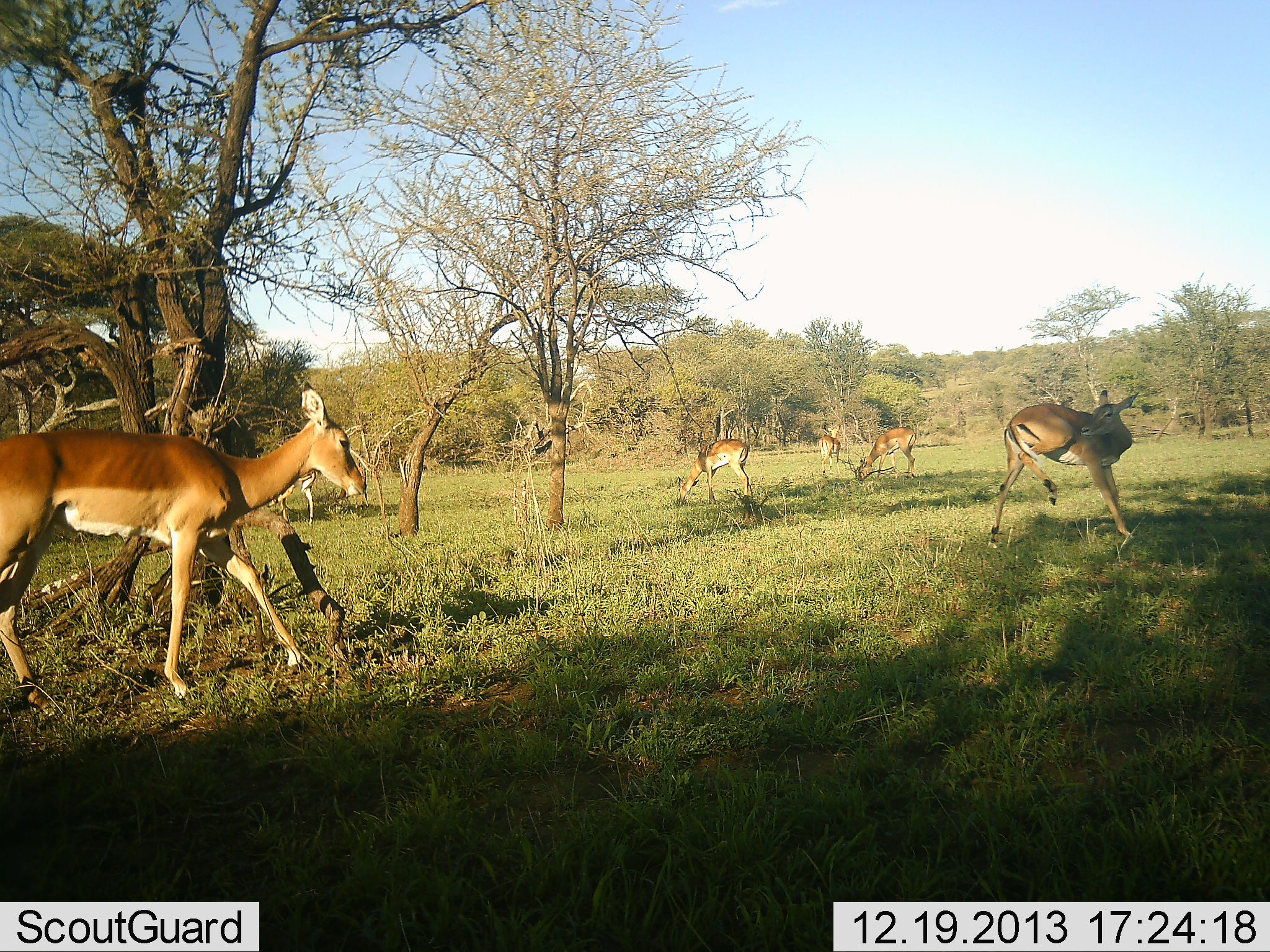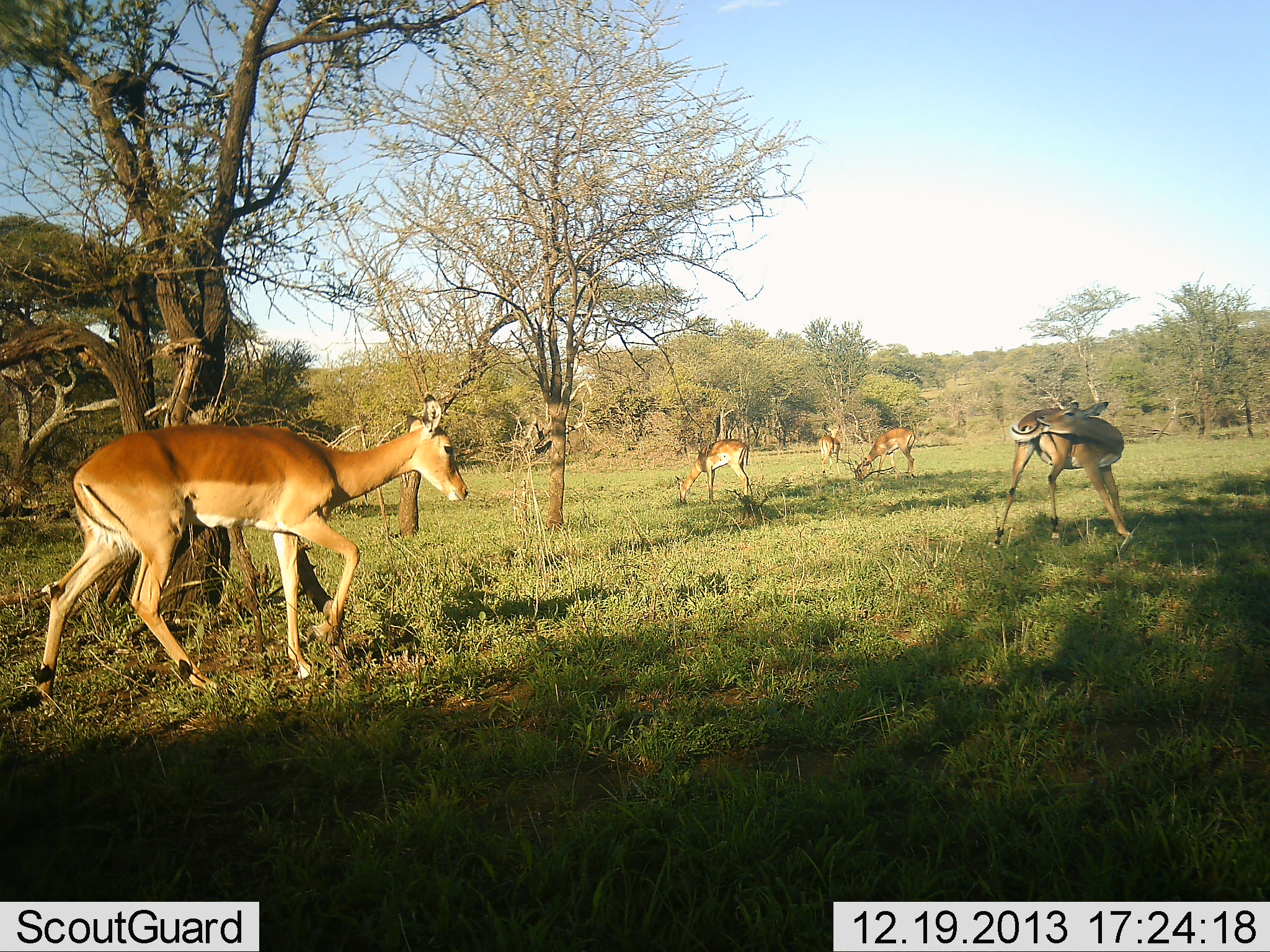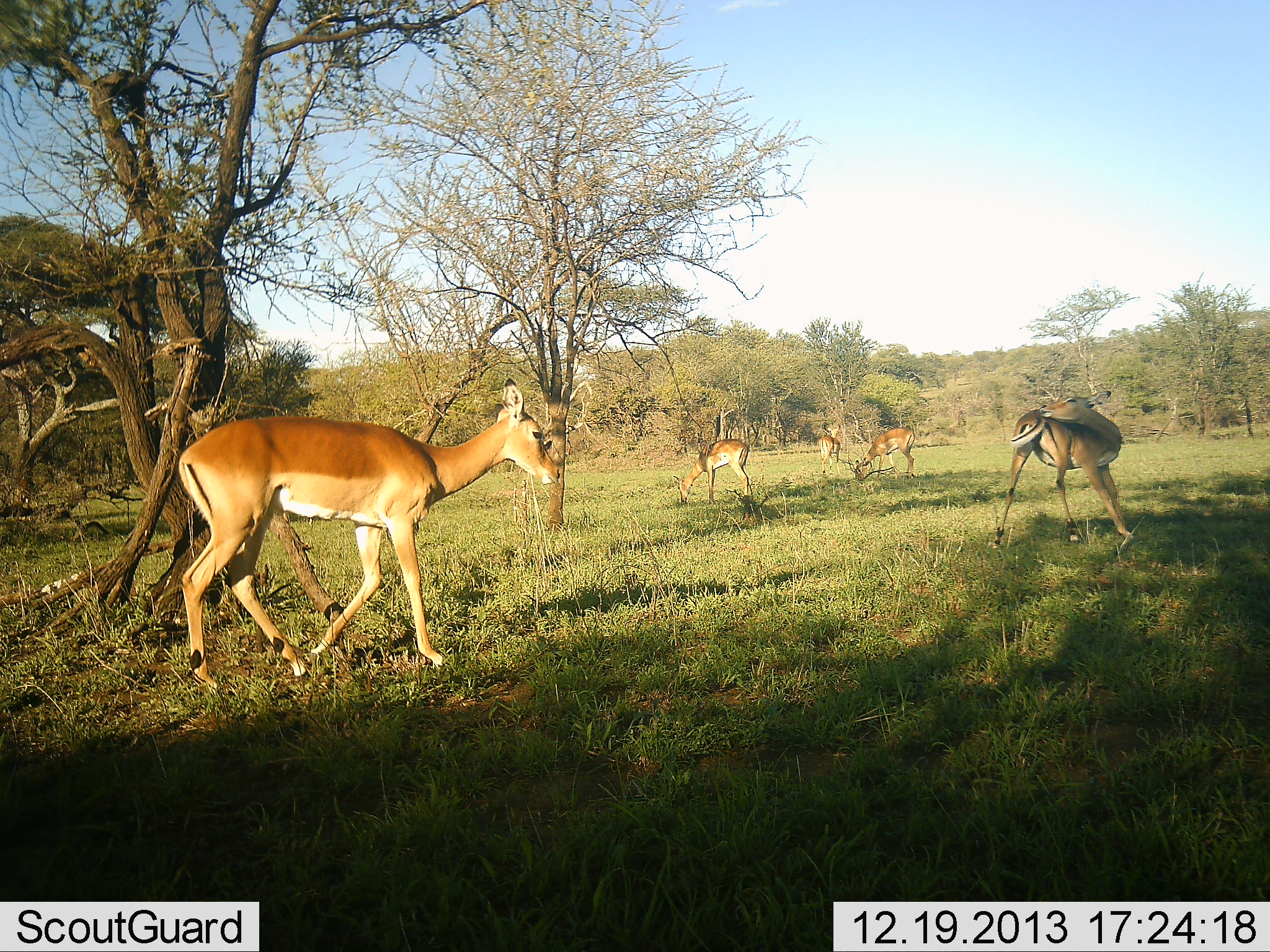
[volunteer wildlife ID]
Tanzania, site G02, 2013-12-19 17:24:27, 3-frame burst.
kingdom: Animalia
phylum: Chordata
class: Mammalia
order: Artiodactyla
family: Bovidae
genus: Aepyceros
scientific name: Aepyceros melampus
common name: impala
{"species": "impala (Aepyceros melampus)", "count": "5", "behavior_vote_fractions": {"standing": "72%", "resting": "0%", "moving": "83%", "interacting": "0%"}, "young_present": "0%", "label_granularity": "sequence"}